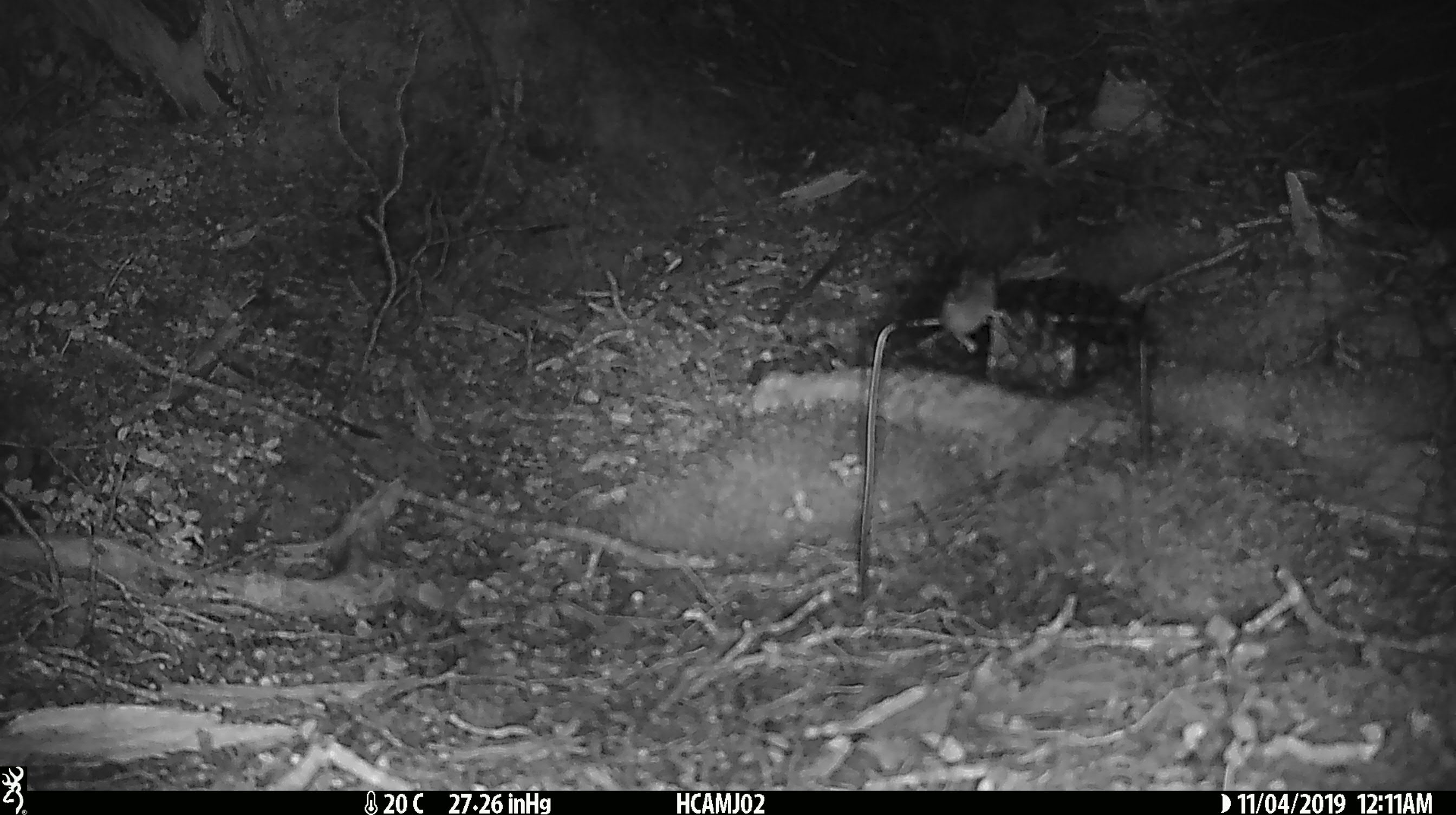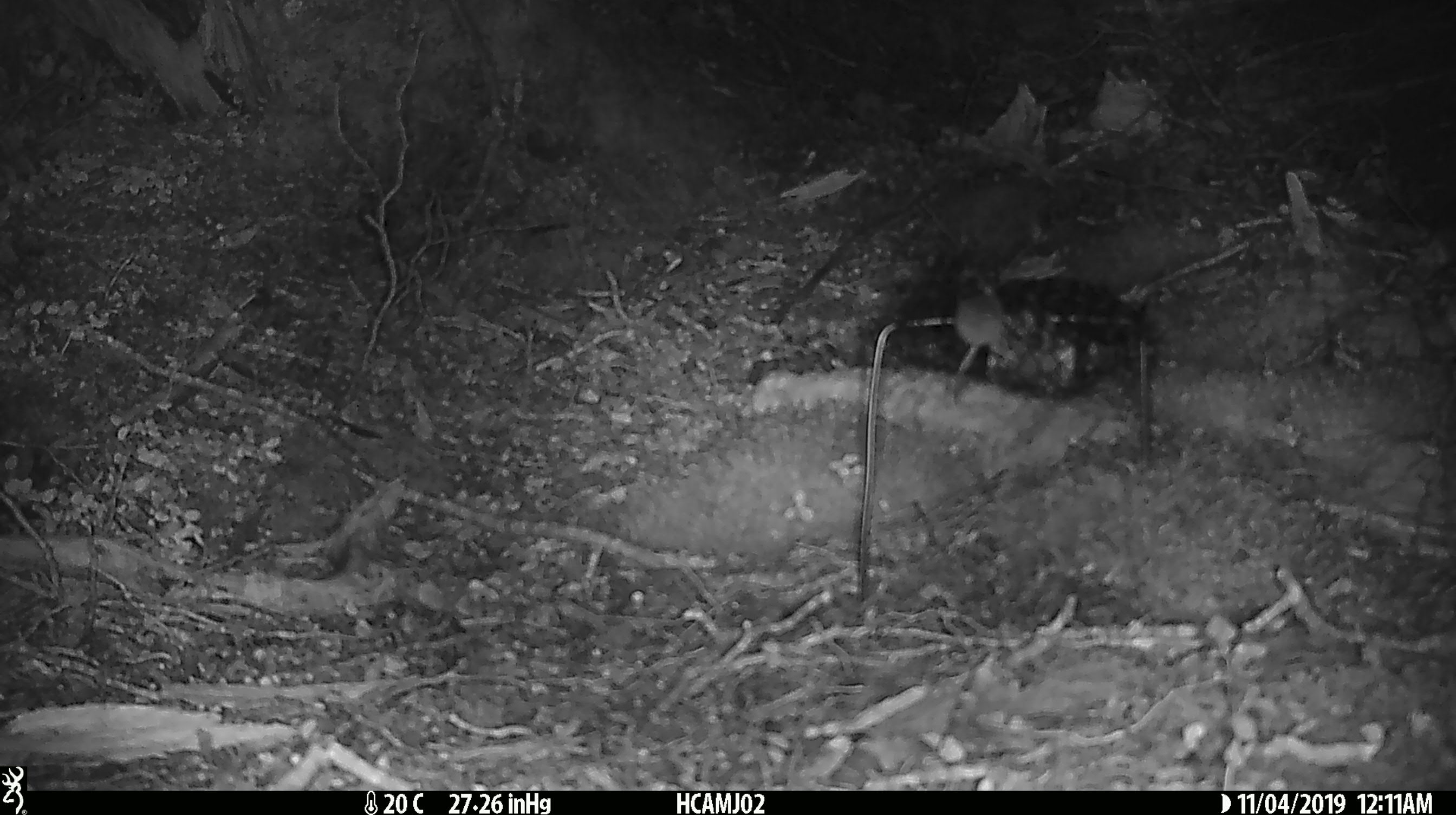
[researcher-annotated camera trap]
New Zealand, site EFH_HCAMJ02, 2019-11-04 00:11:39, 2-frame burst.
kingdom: Animalia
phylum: Chordata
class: Mammalia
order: Rodentia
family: Muridae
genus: Mus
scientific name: Mus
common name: mouse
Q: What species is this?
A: Mouse (Mus).